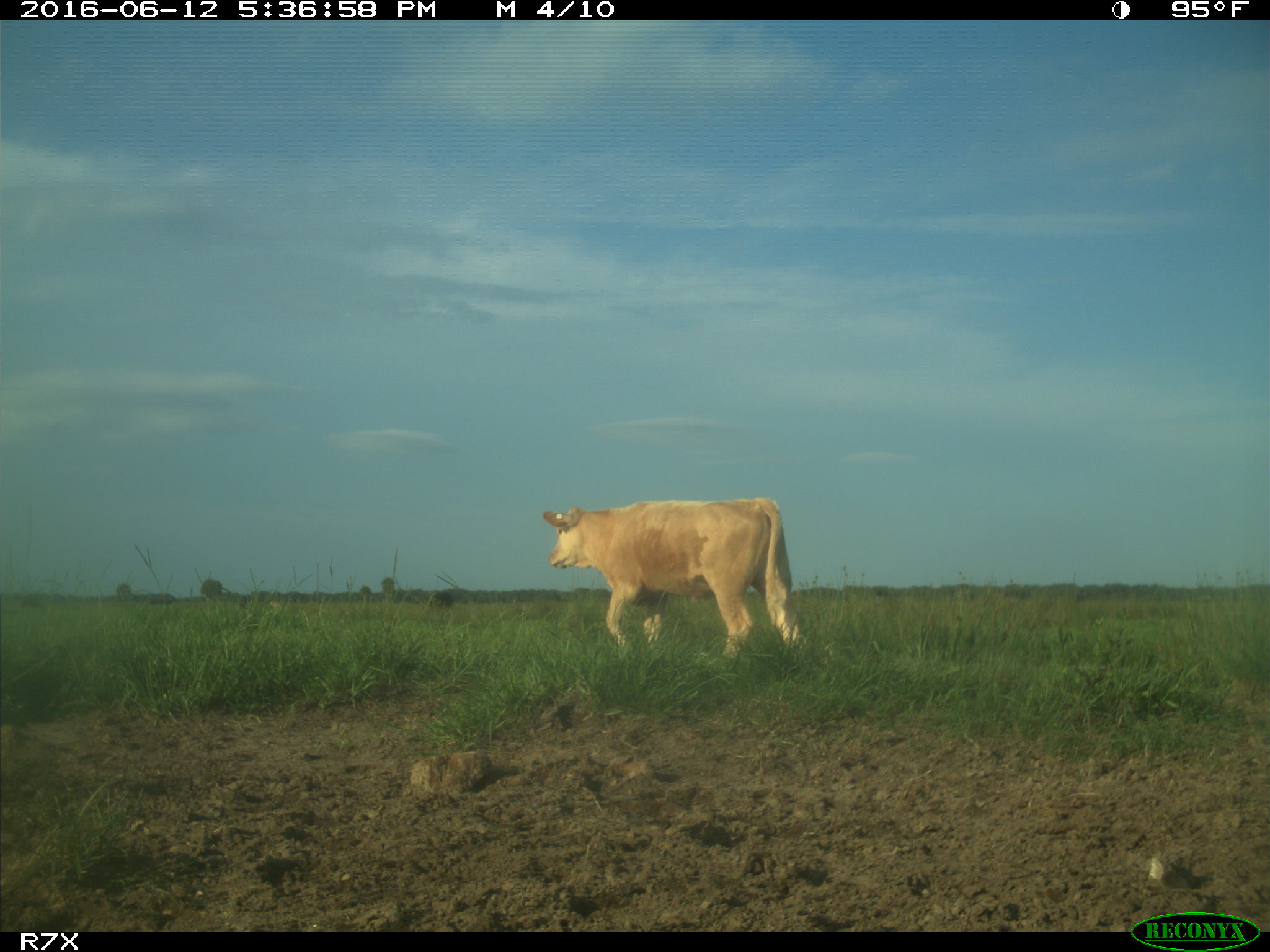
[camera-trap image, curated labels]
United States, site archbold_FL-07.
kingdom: Animalia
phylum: Chordata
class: Mammalia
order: Artiodactyla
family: Bovidae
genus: Bos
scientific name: Bos taurus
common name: domestic cow